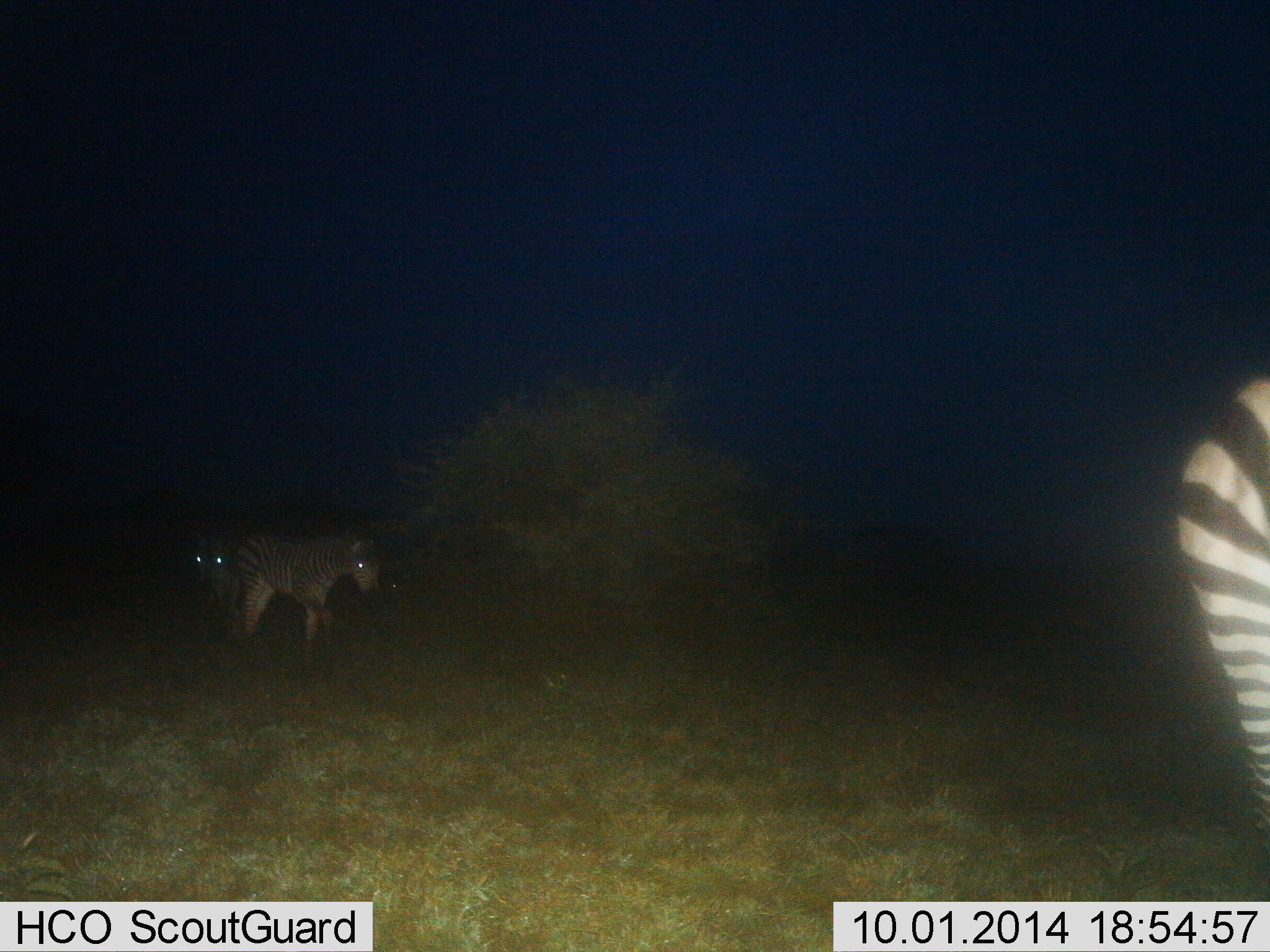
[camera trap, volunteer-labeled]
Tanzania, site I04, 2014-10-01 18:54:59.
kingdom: Animalia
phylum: Chordata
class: Mammalia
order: Perissodactyla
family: Equidae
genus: Equus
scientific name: Equus quagga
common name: plains zebra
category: zebra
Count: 3.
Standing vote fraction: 60%.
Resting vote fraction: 0%.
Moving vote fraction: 40%.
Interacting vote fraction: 0%.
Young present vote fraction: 0%.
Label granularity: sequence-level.